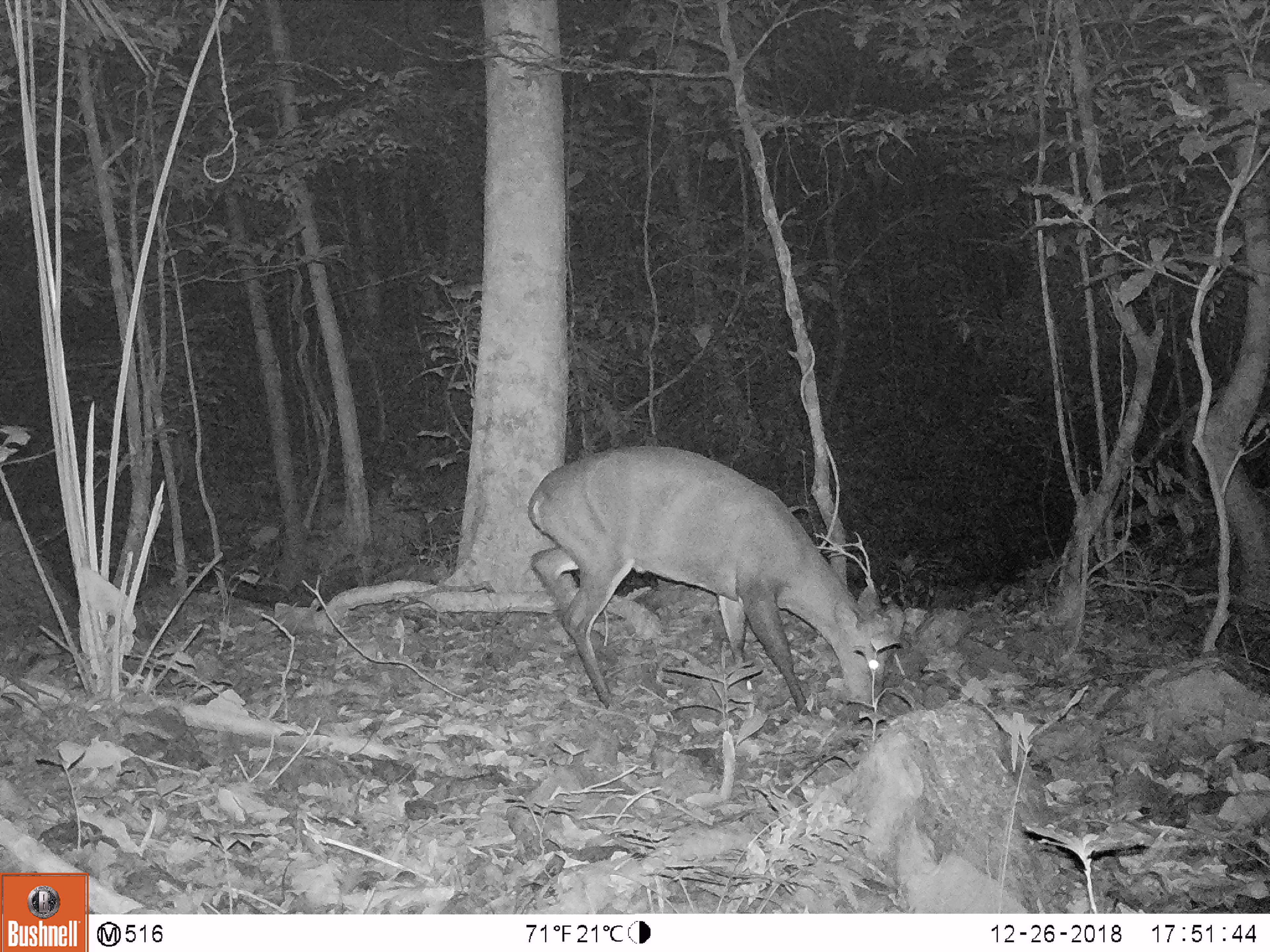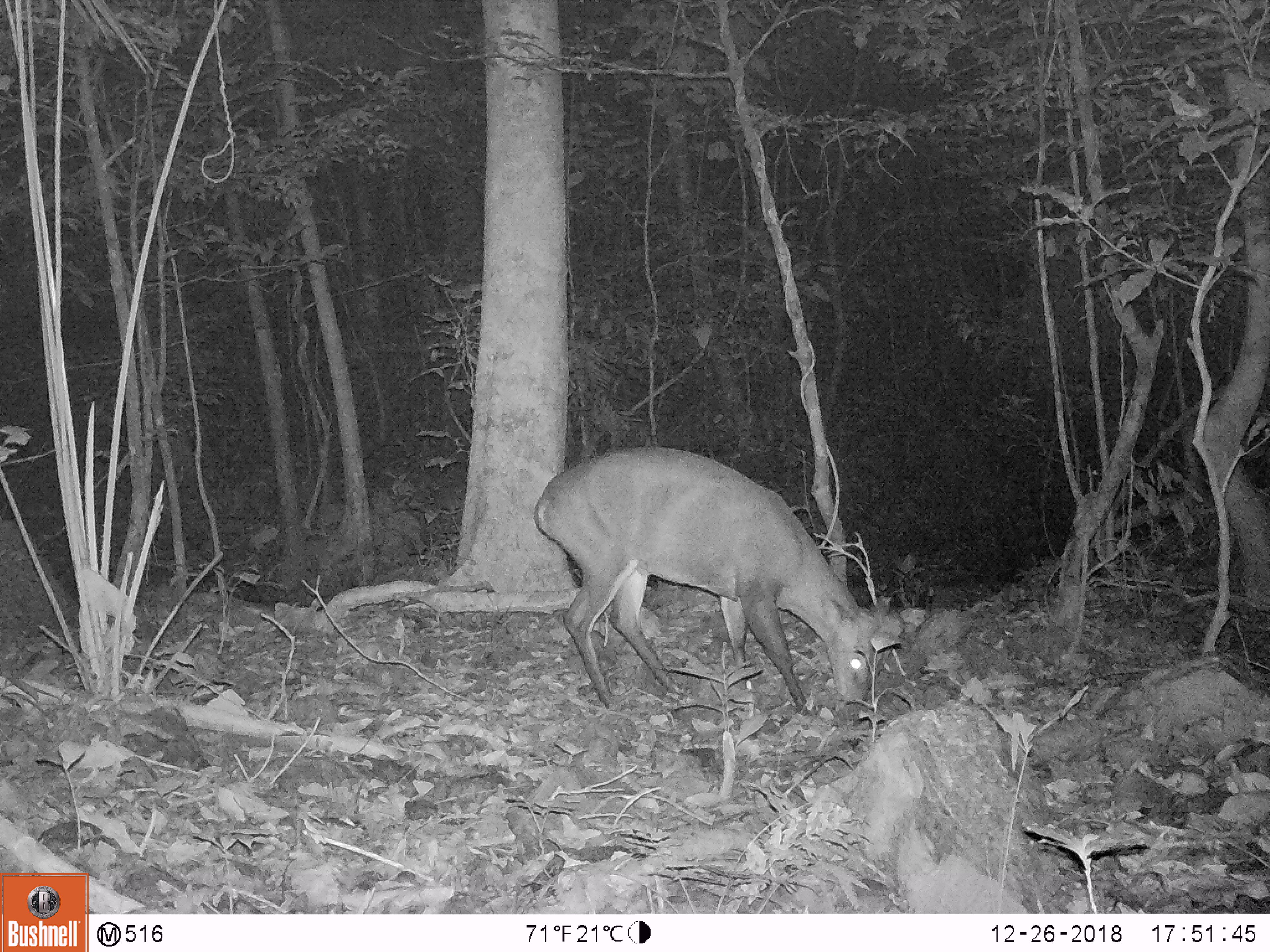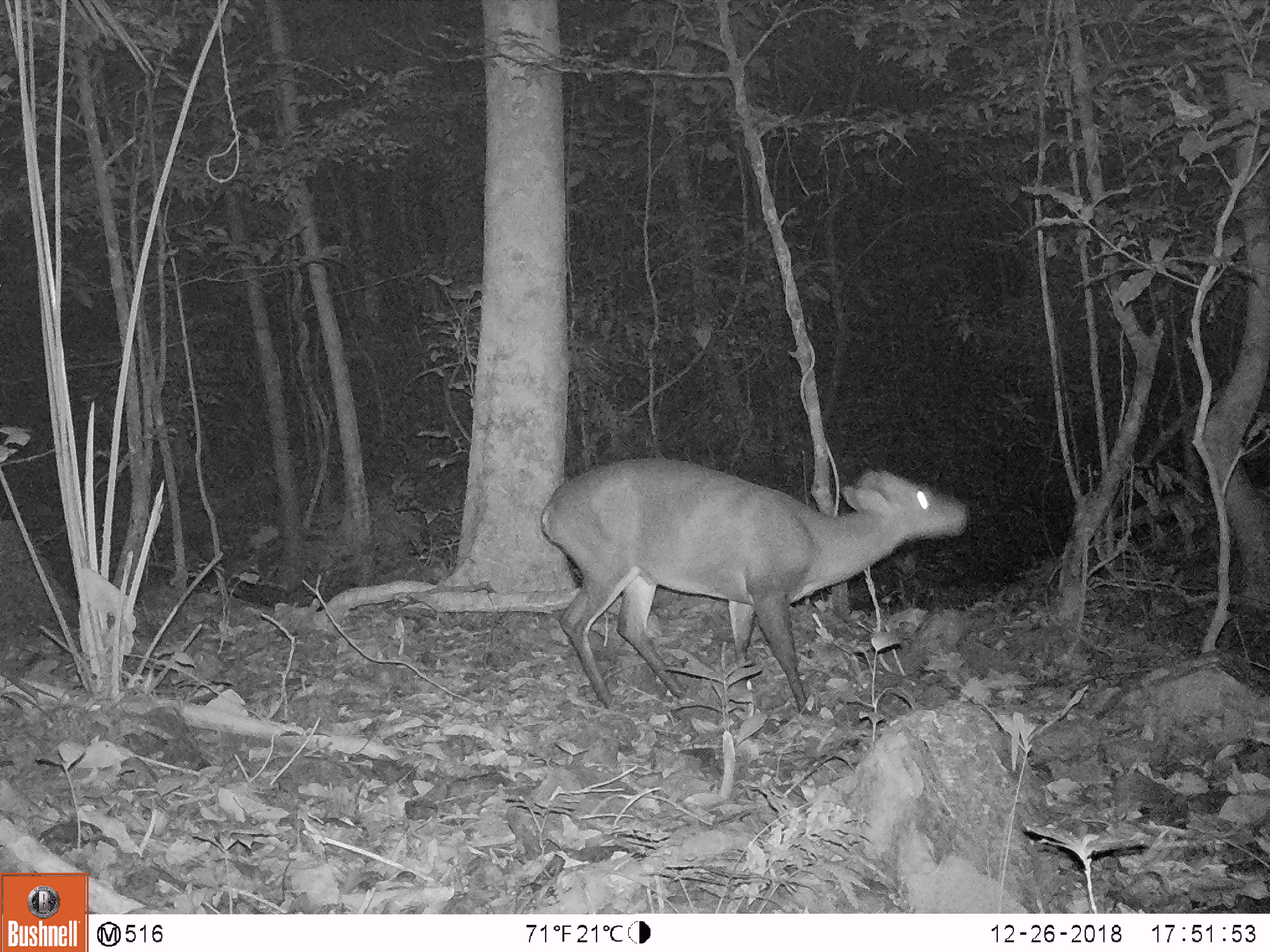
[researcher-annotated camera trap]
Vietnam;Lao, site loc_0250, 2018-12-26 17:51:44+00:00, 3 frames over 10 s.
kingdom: Animalia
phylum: Chordata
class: Mammalia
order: Artiodactyla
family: Cervidae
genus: Muntiacus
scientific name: Muntiacus vuquangensis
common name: large-antlered muntjac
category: large antlered muntjac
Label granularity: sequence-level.